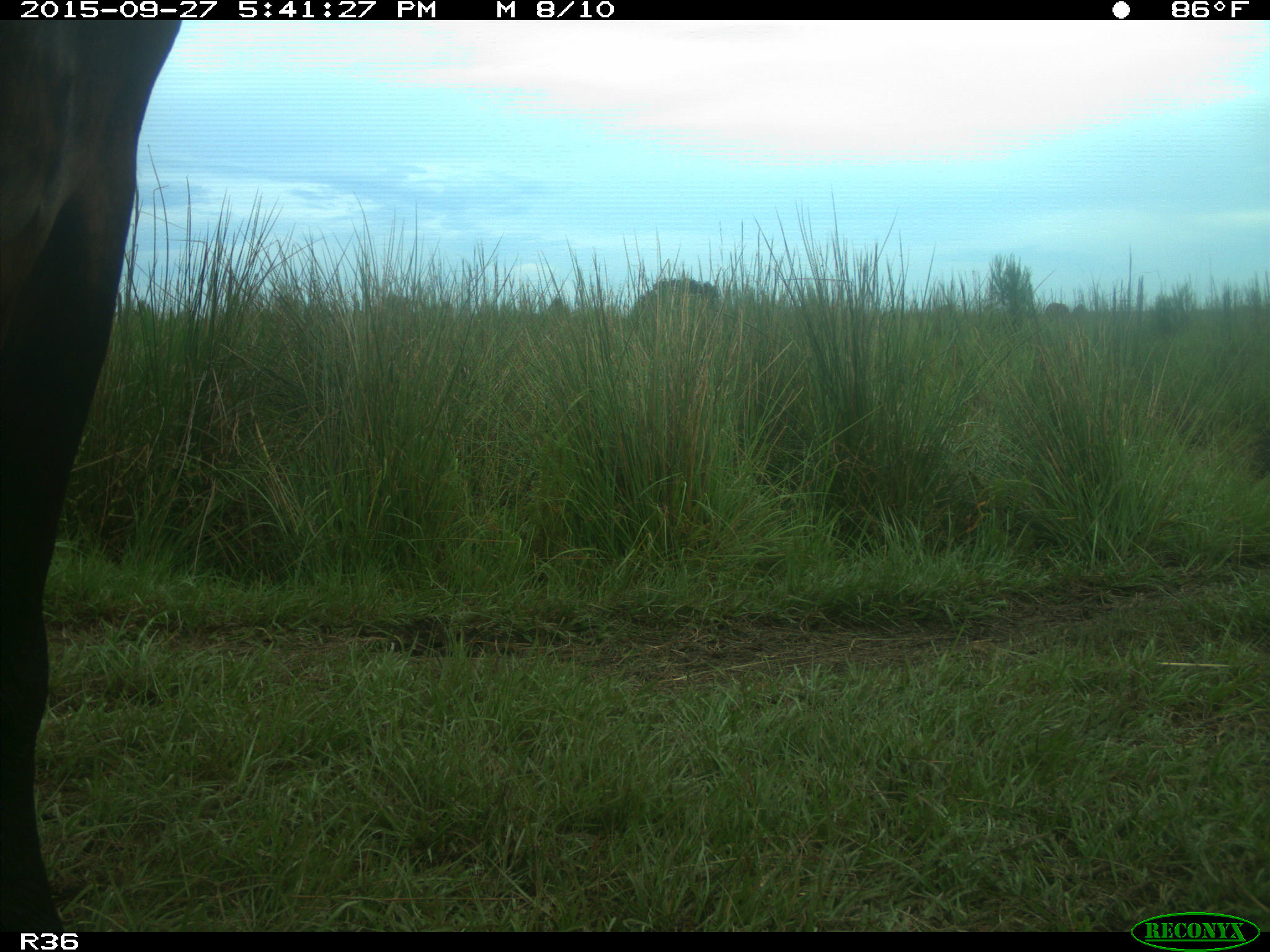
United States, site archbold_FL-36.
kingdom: Animalia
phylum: Chordata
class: Mammalia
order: Artiodactyla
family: Bovidae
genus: Bos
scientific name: Bos taurus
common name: domestic cow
Bos taurus (domestic cow).